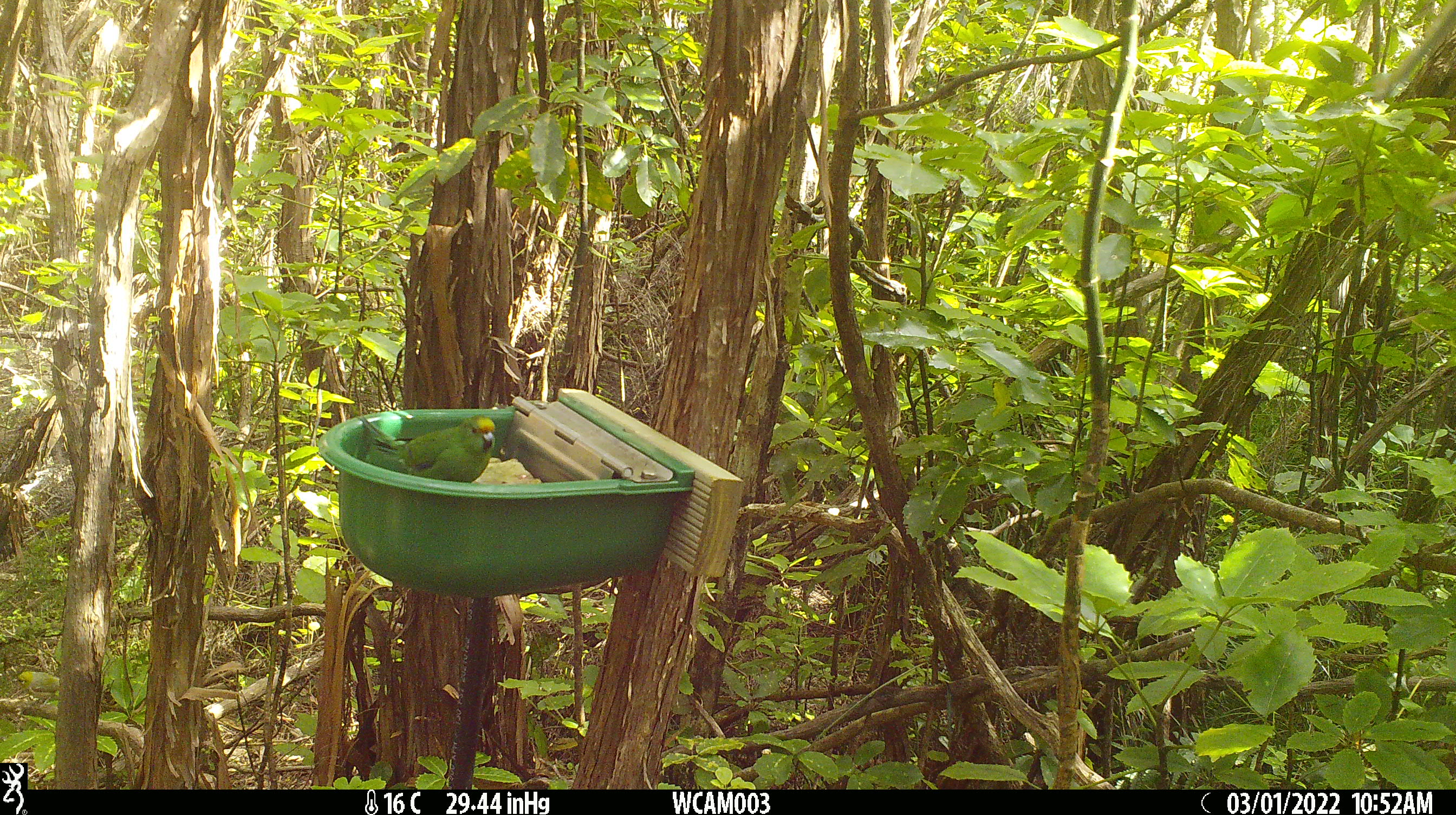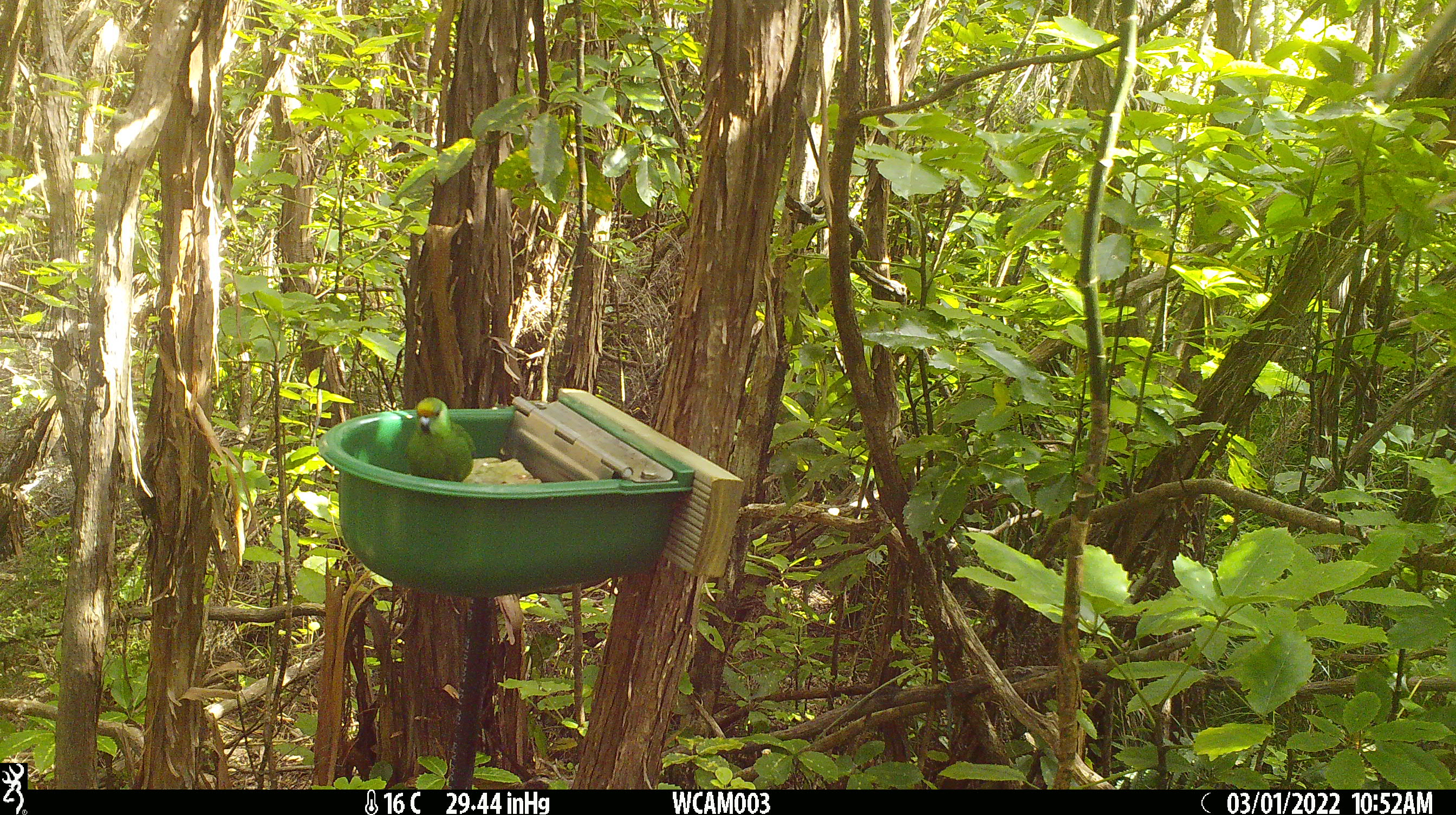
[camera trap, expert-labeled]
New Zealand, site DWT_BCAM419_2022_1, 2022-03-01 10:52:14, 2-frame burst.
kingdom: Animalia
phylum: Chordata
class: Aves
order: Psittaciformes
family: Psittaculidae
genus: Cyanoramphus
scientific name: Cyanoramphus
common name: parakeet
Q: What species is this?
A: Parakeet (Cyanoramphus).